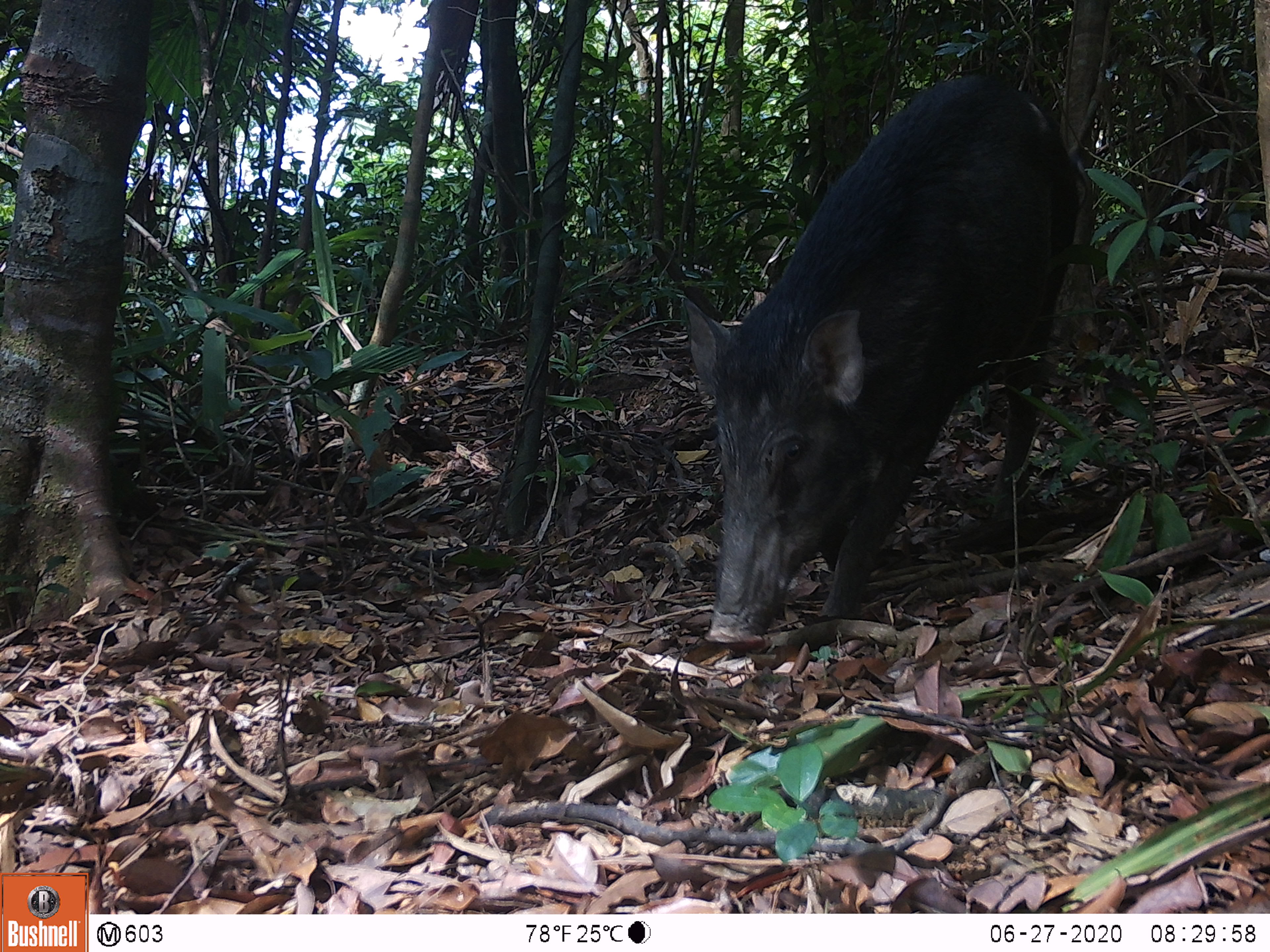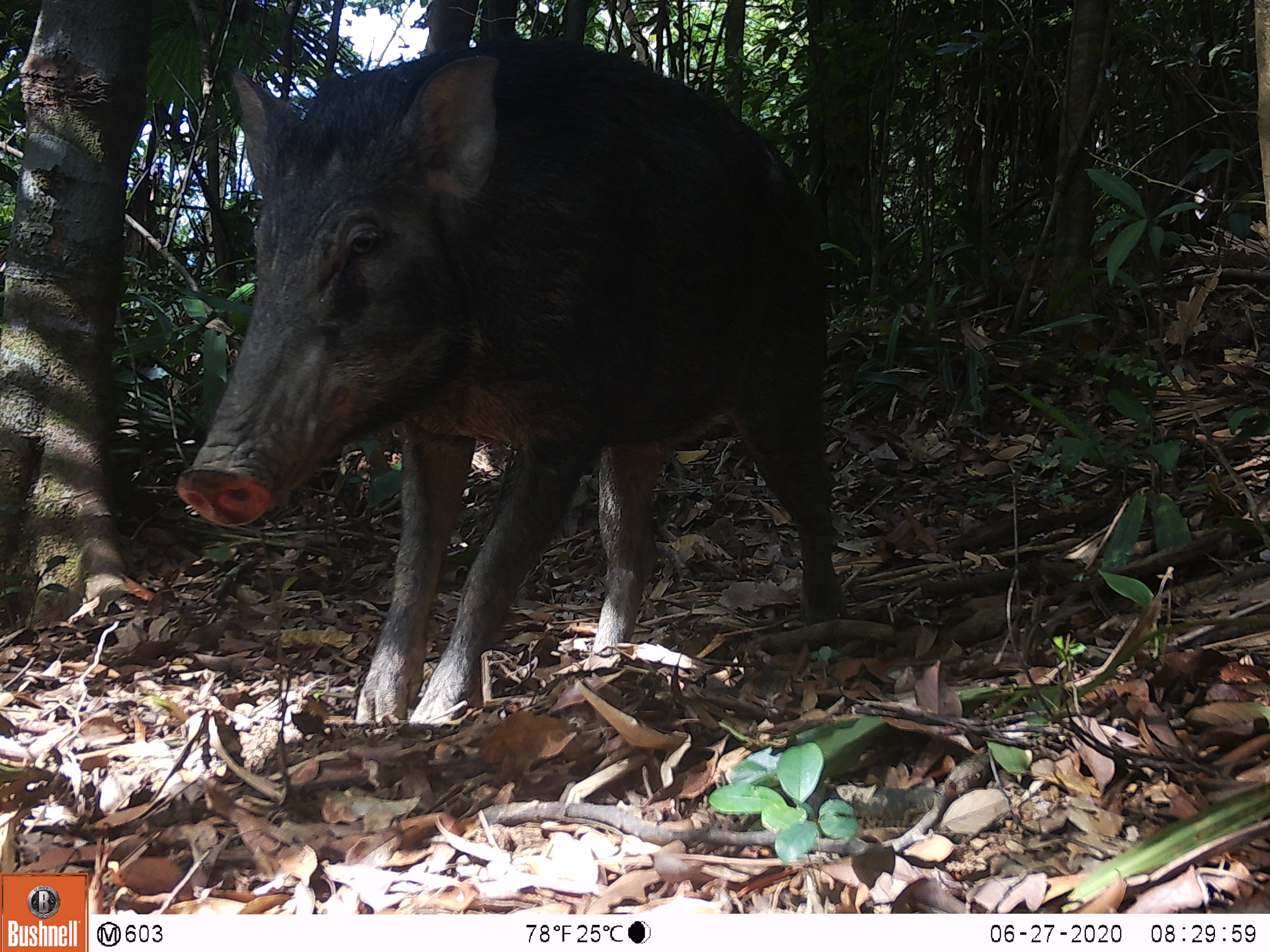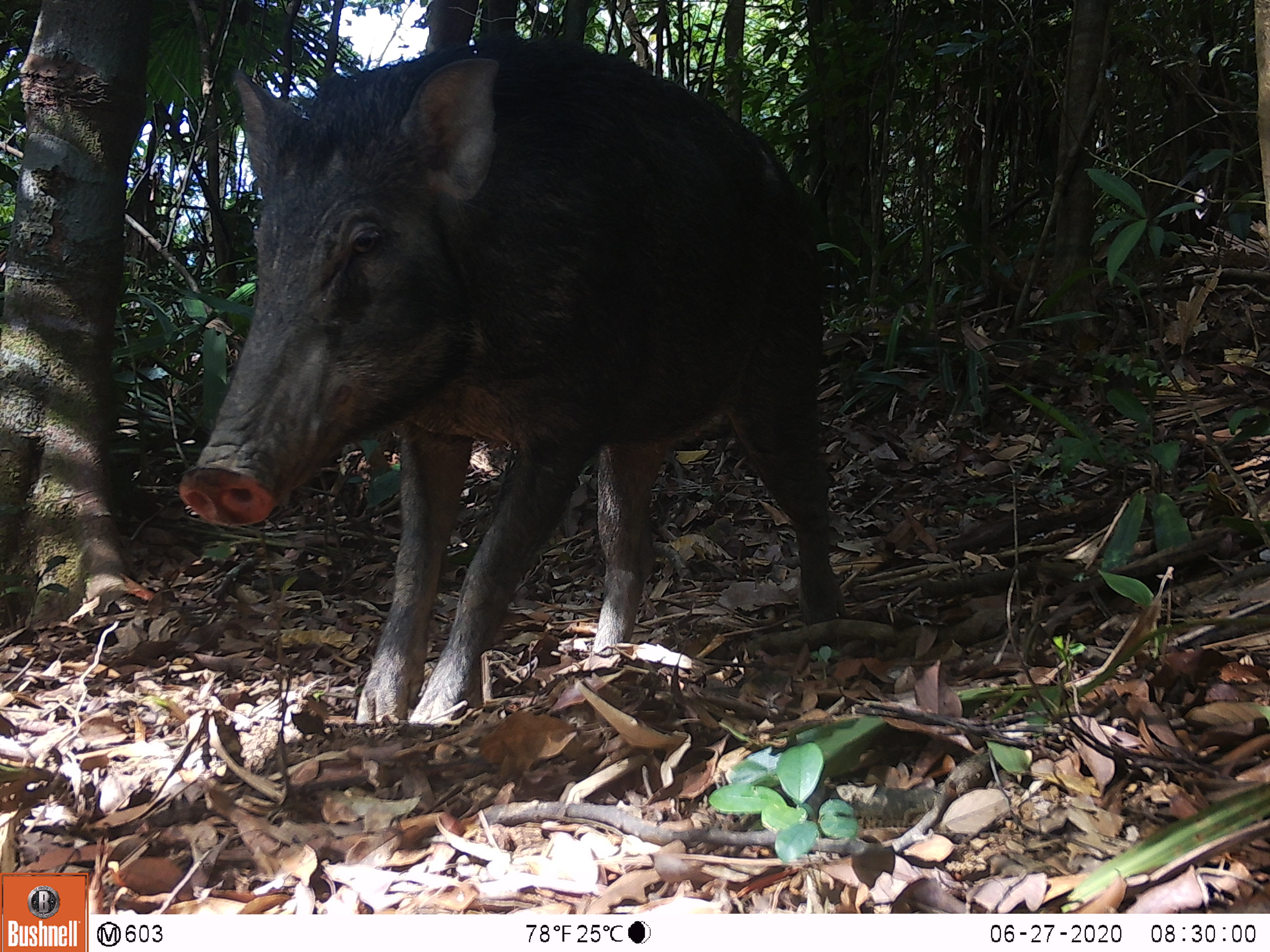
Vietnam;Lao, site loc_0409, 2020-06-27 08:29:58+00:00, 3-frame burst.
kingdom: Animalia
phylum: Chordata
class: Mammalia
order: Artiodactyla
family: Suidae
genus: Sus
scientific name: Sus scrofa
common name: eurasian wild pig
Eurasian wild pig (Sus scrofa). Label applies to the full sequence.